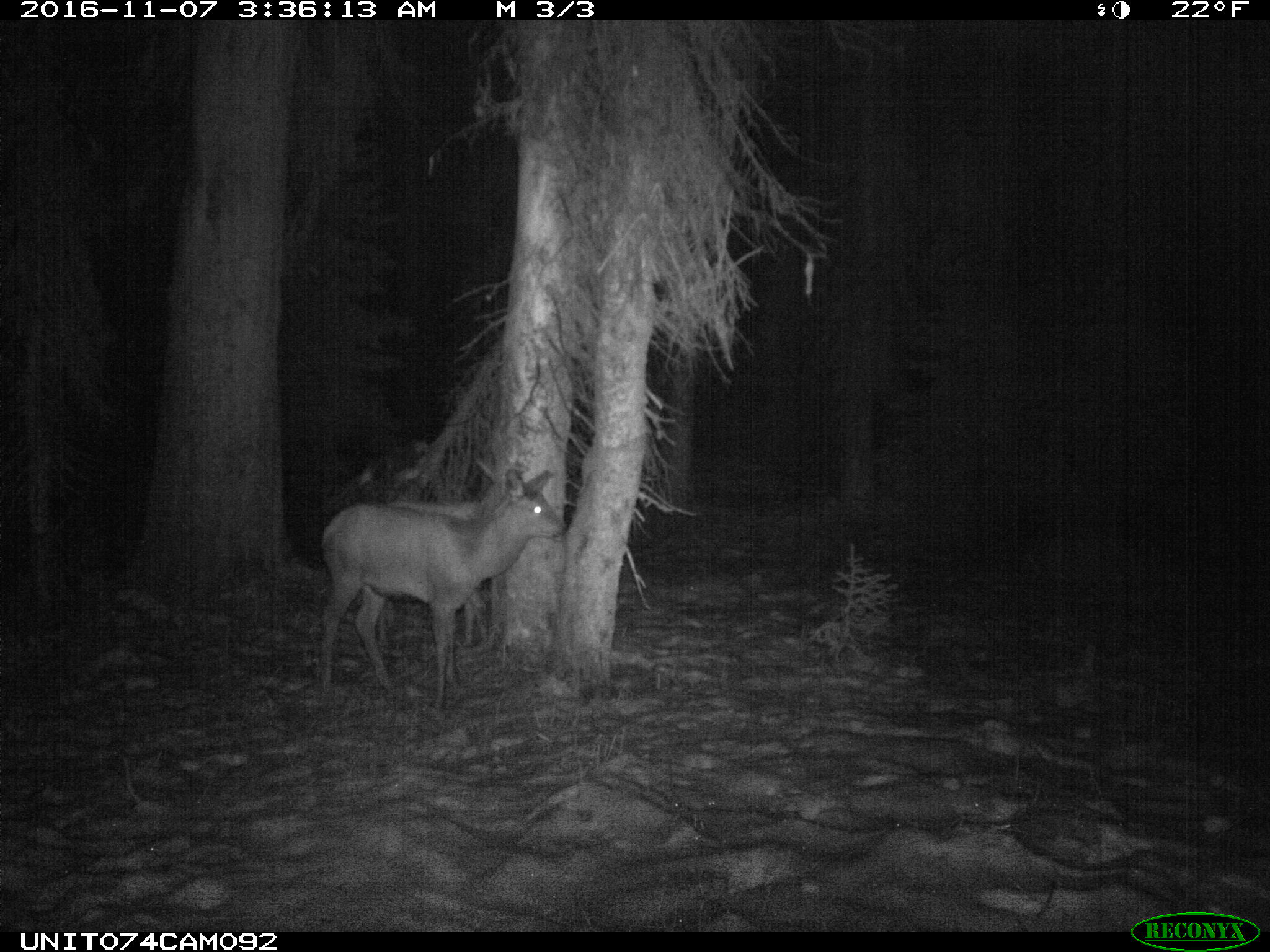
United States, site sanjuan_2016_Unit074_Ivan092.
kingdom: Animalia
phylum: Chordata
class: Mammalia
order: Artiodactyla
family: Cervidae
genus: Cervus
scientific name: Cervus elaphus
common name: red deer